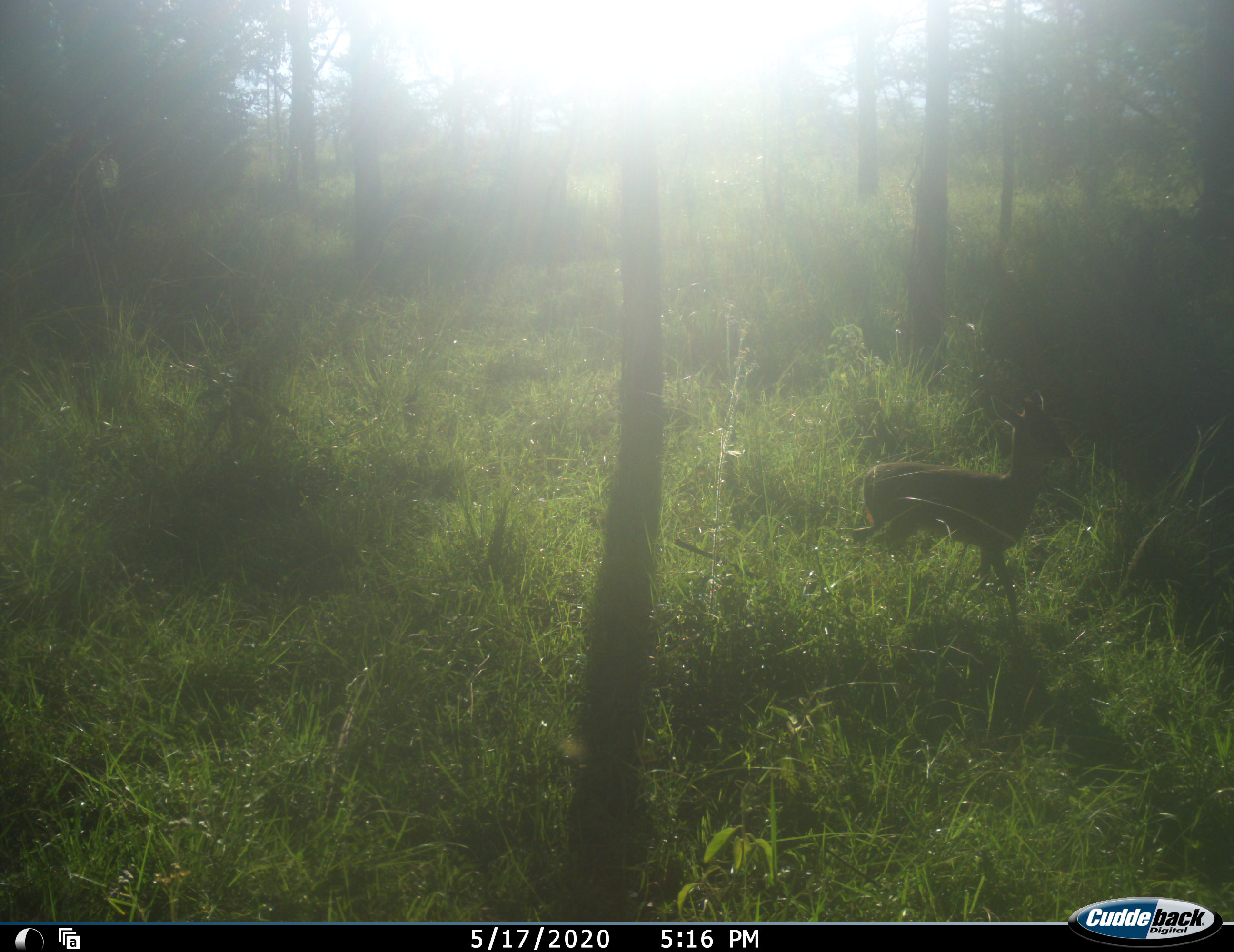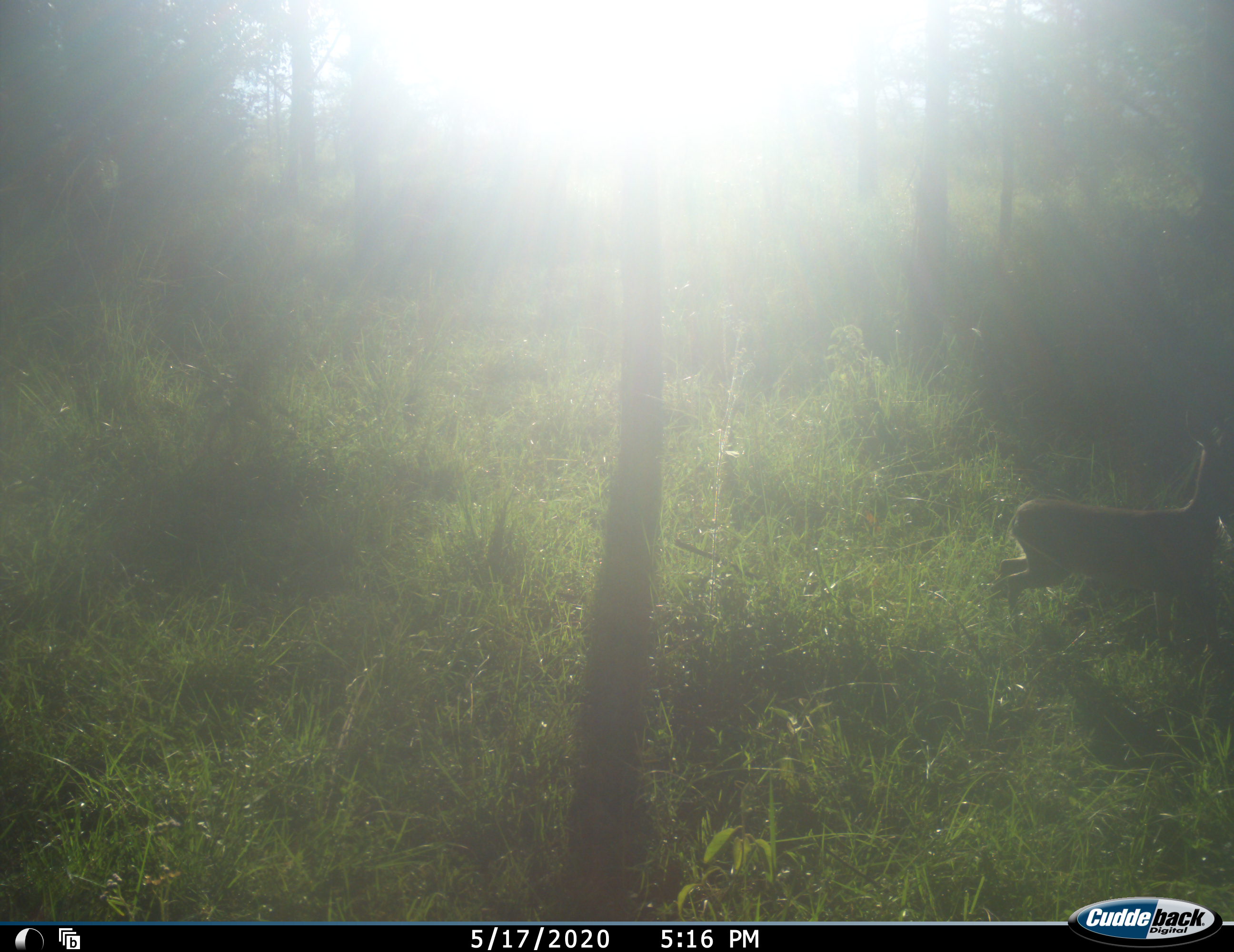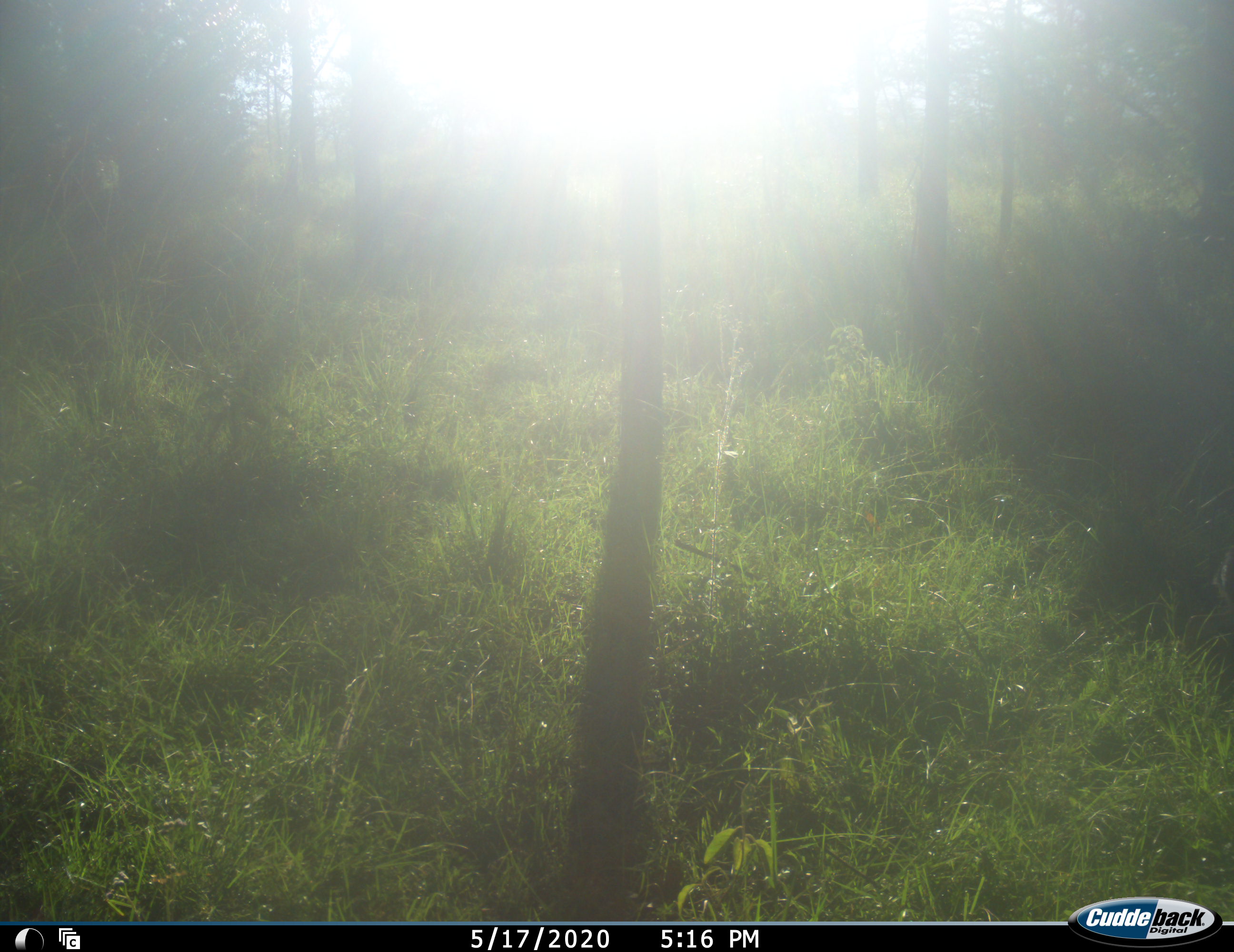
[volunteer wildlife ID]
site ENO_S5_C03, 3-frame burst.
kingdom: Animalia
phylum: Chordata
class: Mammalia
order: Artiodactyla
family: Bovidae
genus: Madoqua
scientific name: Madoqua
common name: dik-dik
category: dikdik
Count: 1.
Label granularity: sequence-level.